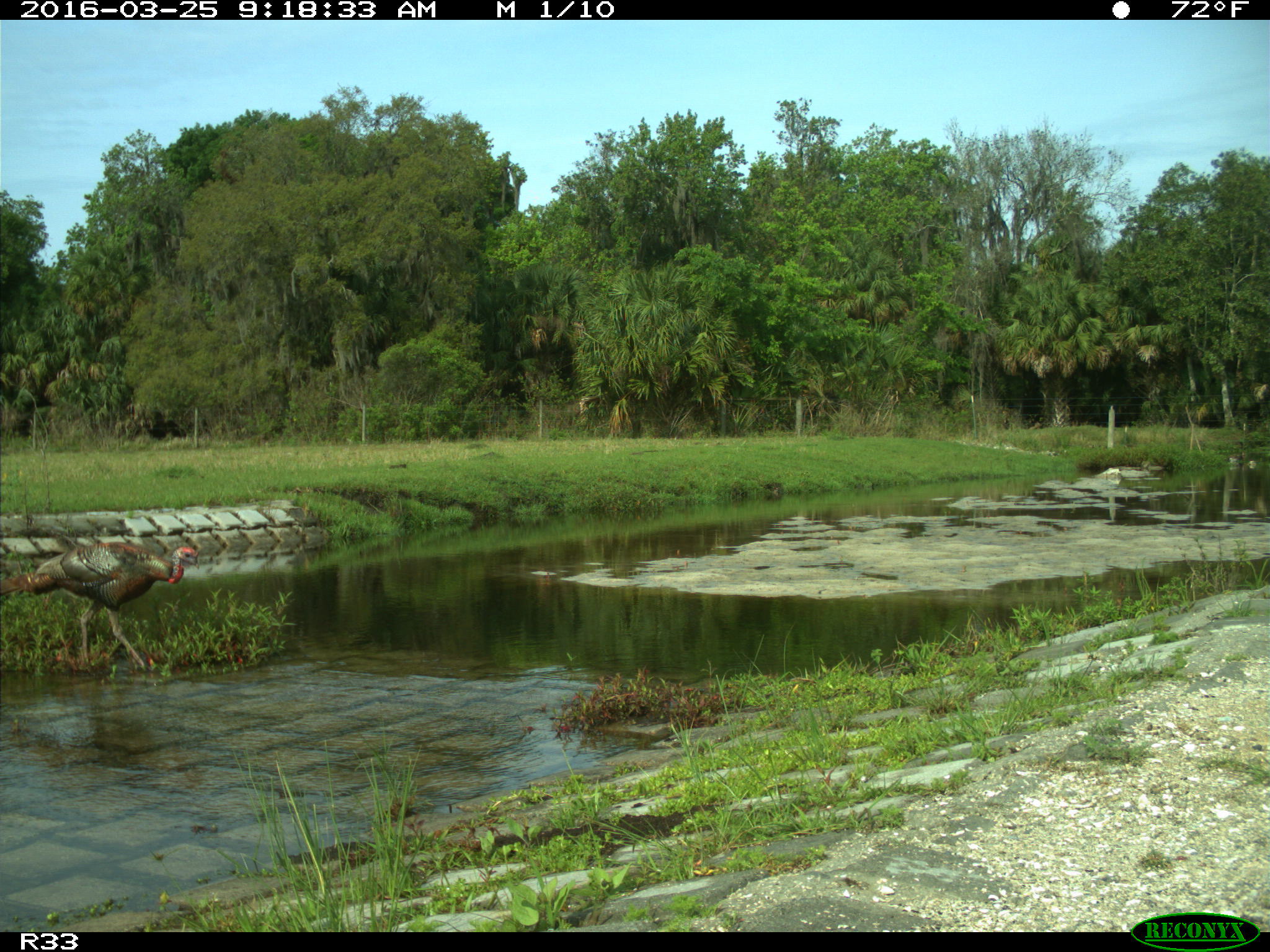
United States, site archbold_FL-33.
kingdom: Animalia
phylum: Chordata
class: Aves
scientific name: Aves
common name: birds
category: unidentified bird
Unidentified bird (birds) (Aves).